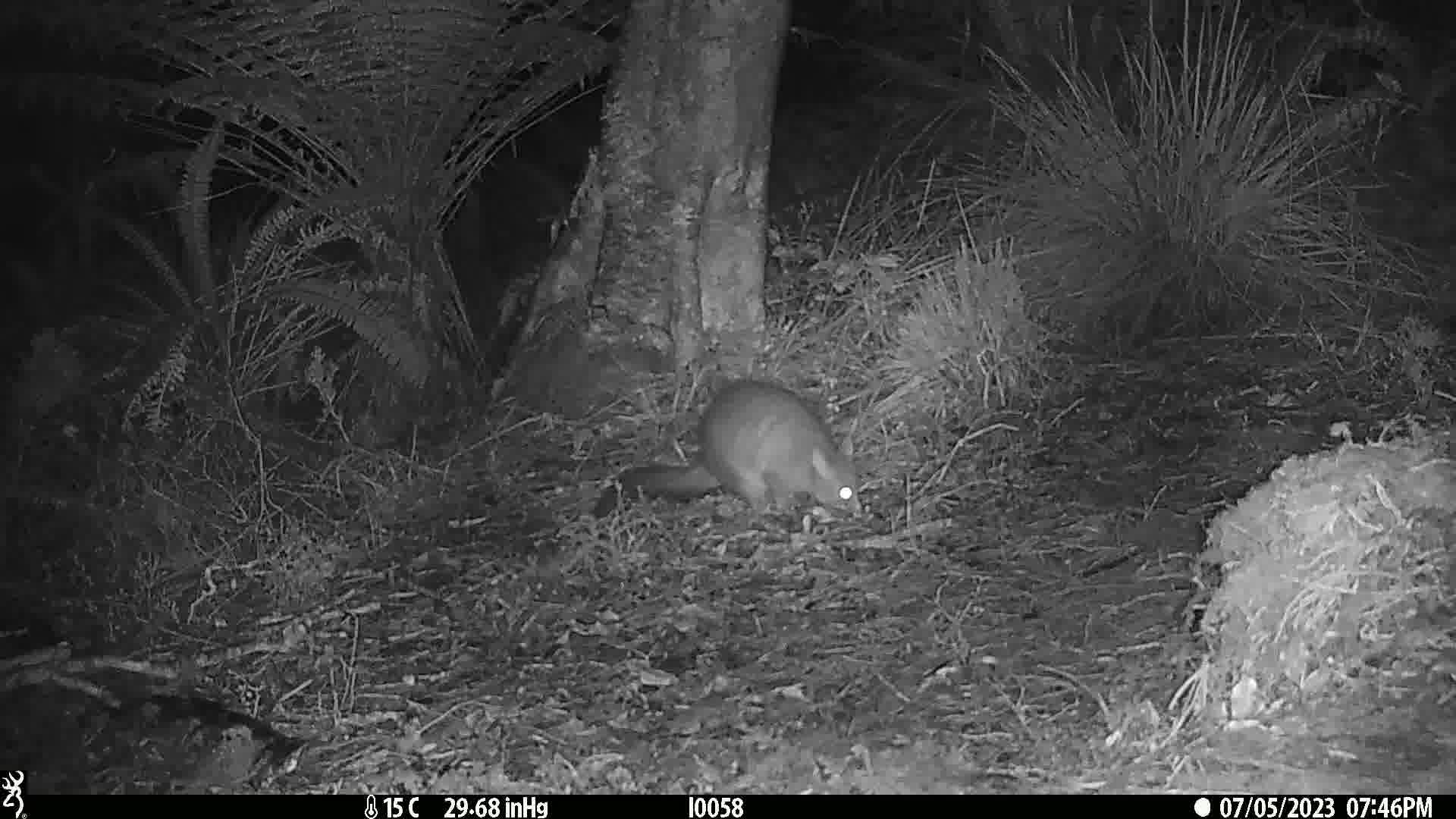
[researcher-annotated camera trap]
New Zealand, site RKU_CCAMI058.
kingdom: Animalia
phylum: Chordata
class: Mammalia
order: Diprotodontia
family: Phalangeridae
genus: Trichosurus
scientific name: Trichosurus vulpecula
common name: common brushtail possum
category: possum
Possum (common brushtail possum) (Trichosurus vulpecula).